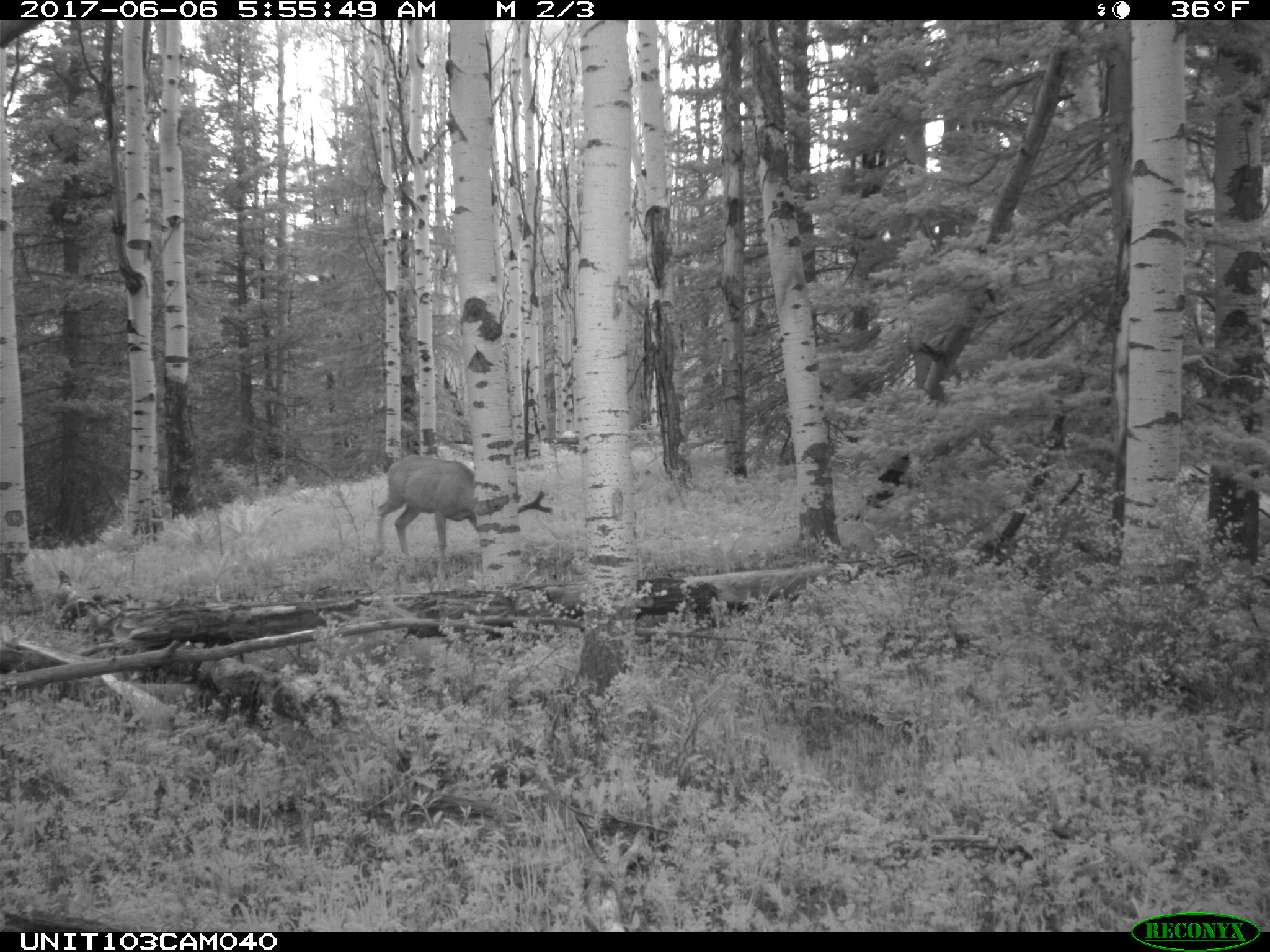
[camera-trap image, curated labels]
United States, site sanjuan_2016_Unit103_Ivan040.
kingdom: Animalia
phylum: Chordata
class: Mammalia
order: Artiodactyla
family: Cervidae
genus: Odocoileus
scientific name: Odocoileus hemionus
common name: mule deer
Odocoileus hemionus (mule deer).